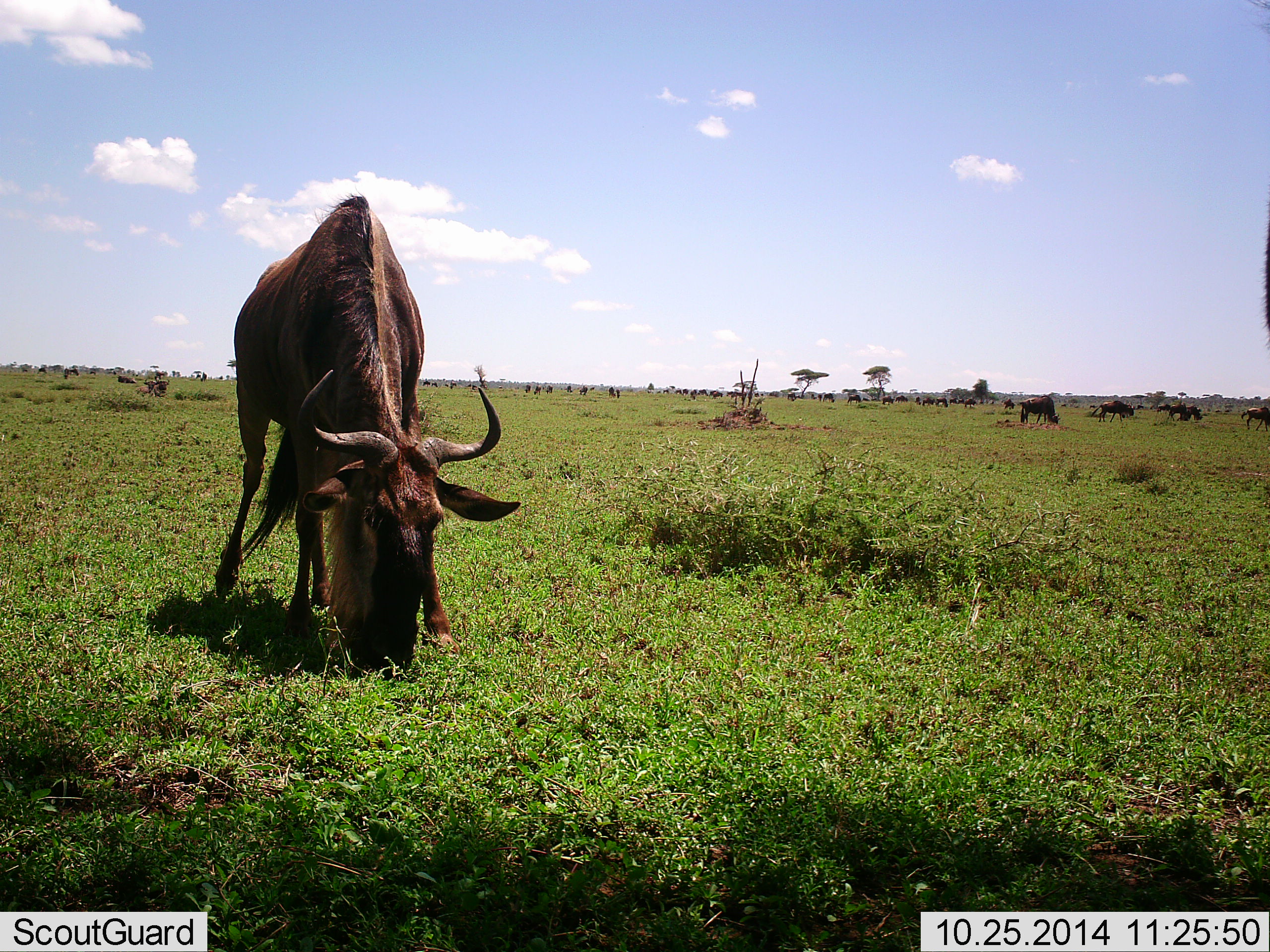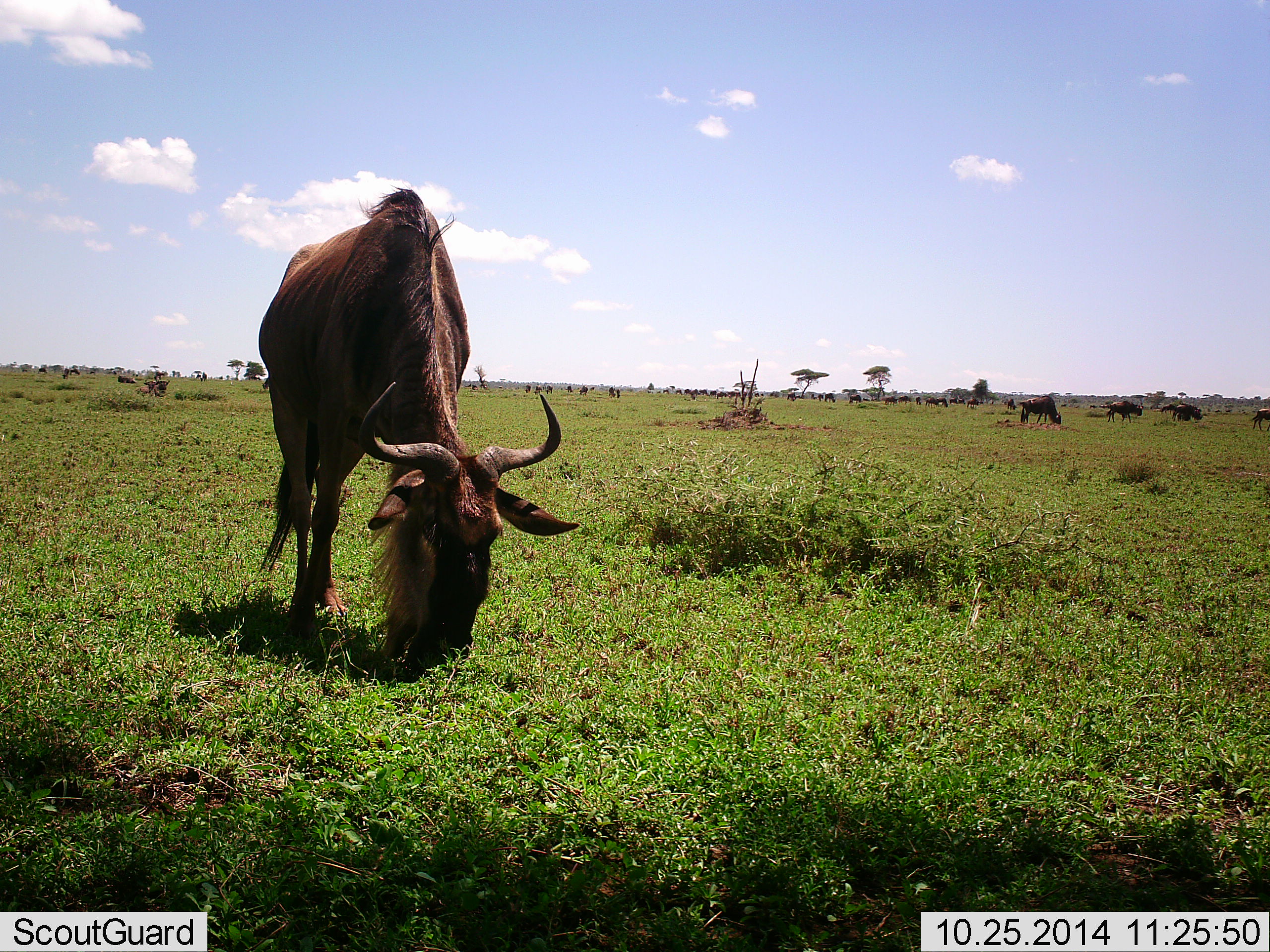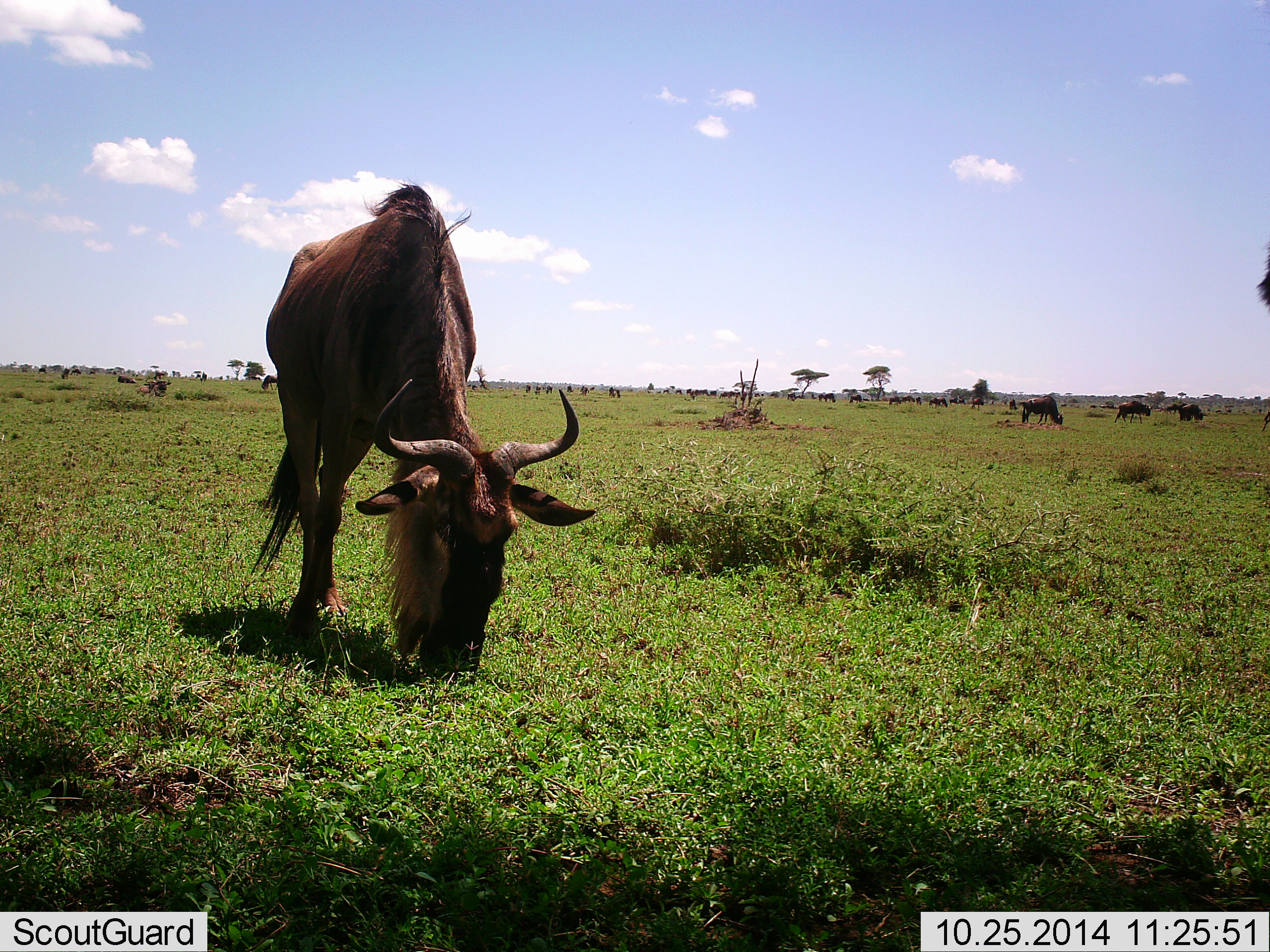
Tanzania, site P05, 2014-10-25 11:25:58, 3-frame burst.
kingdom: Animalia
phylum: Chordata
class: Mammalia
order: Artiodactyla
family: Bovidae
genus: Connochaetes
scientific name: Connochaetes taurinus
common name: blue wildebeest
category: wildebeest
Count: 11-50.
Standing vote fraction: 40%.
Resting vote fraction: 10%.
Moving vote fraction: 40%.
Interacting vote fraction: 10%.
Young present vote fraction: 0%.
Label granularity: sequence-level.